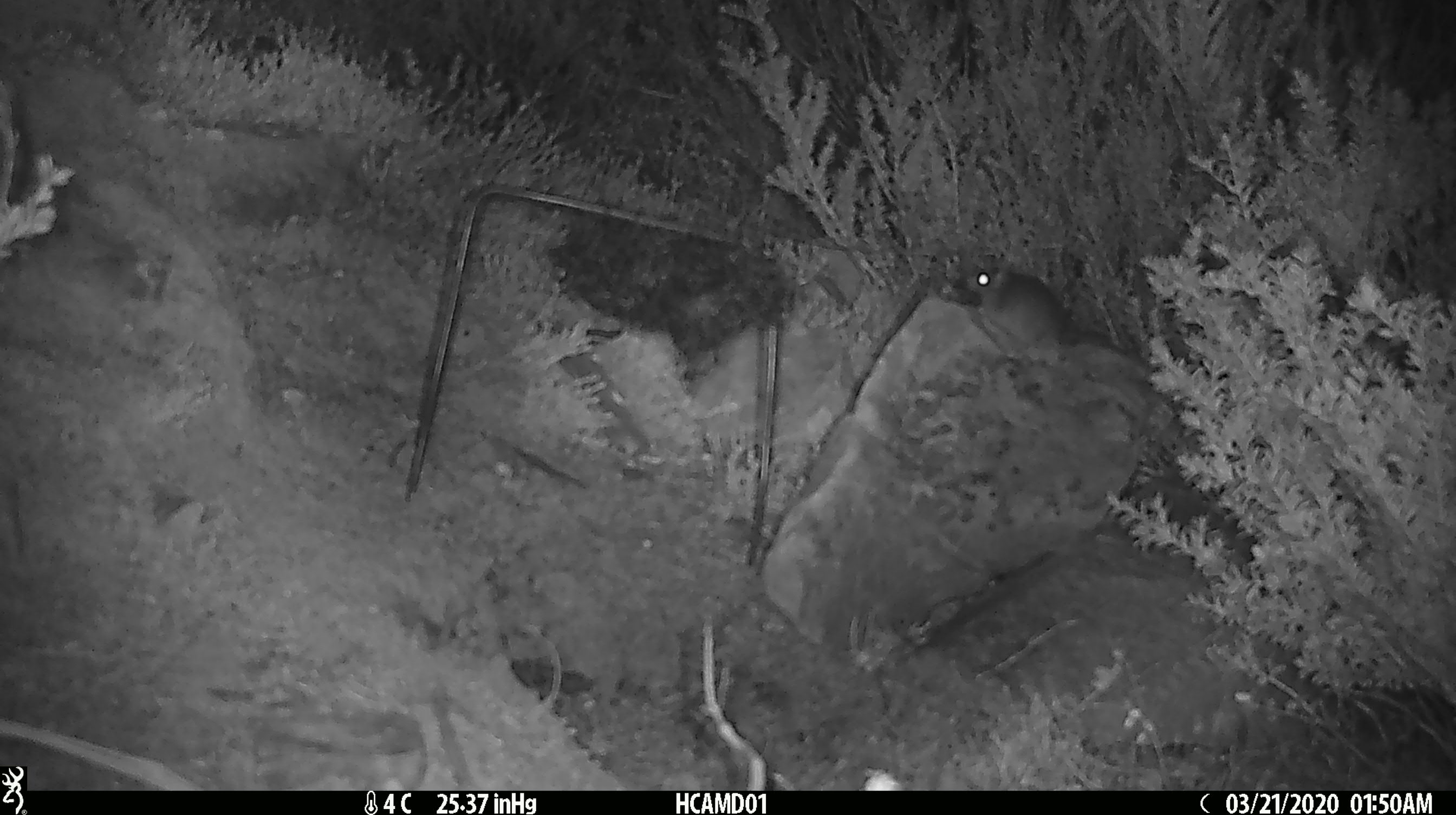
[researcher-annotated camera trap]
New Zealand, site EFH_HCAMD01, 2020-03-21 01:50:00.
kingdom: Animalia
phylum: Chordata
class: Mammalia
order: Rodentia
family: Muridae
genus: Mus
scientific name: Mus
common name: mouse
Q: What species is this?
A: Mouse (Mus).